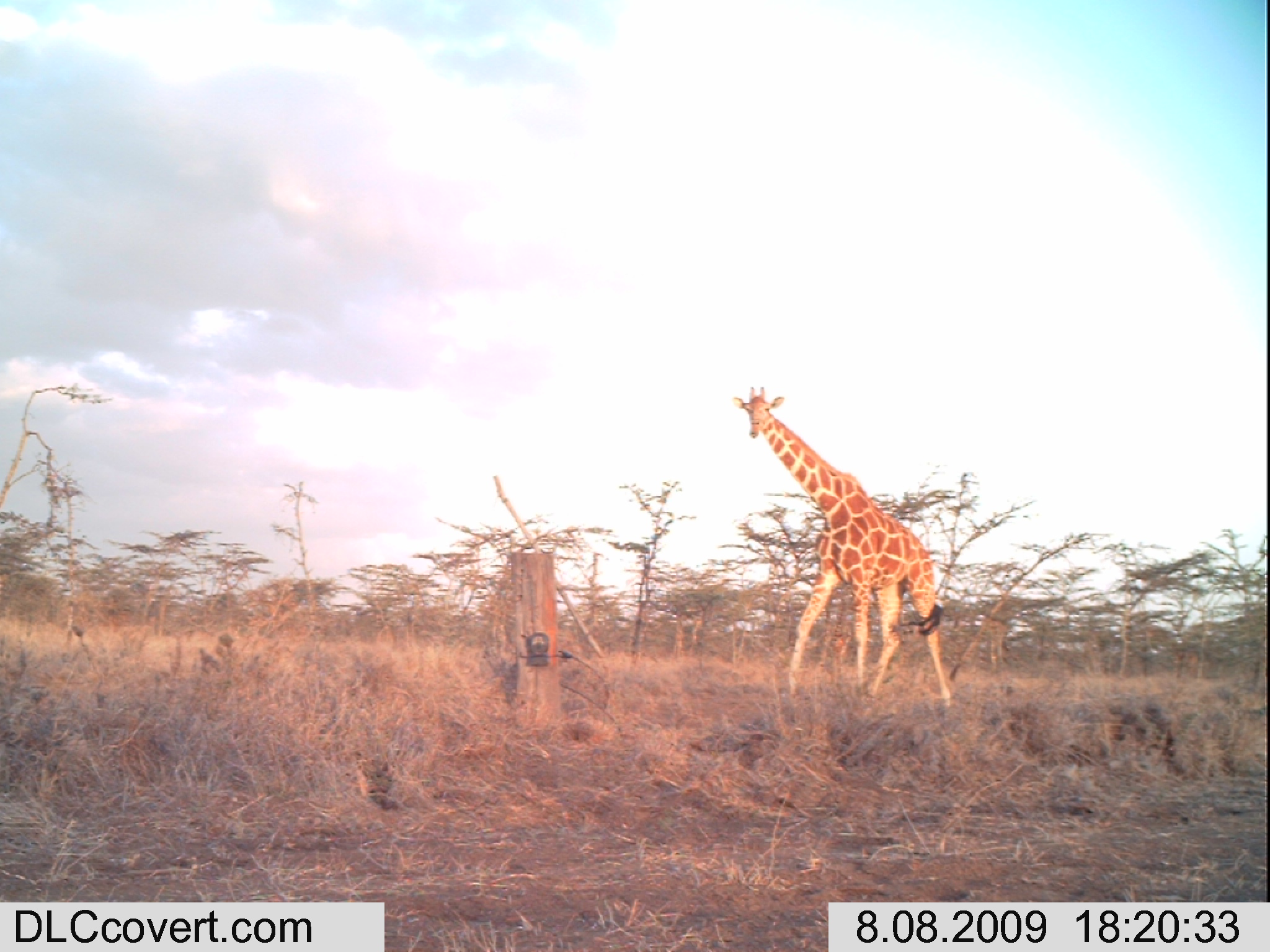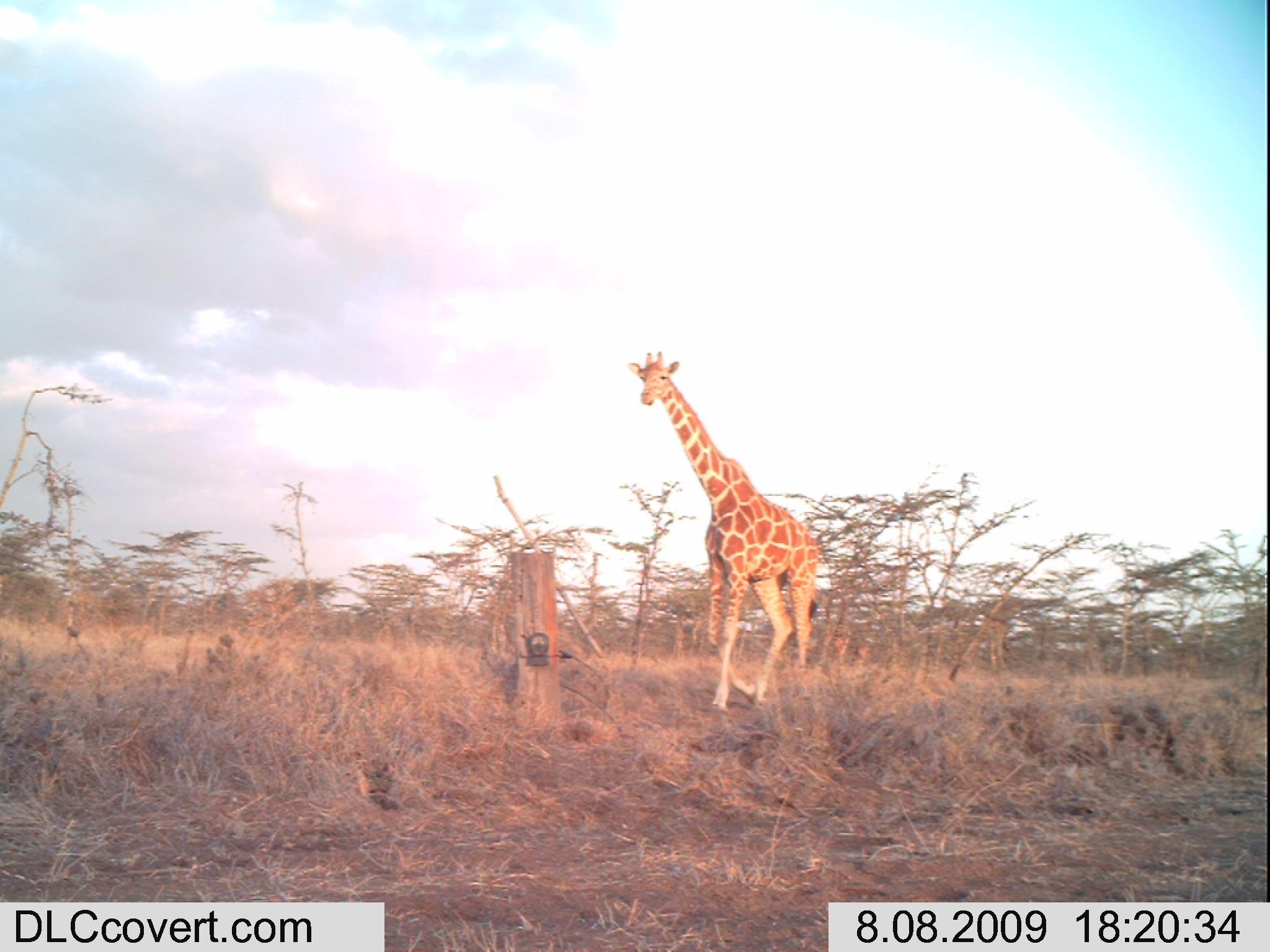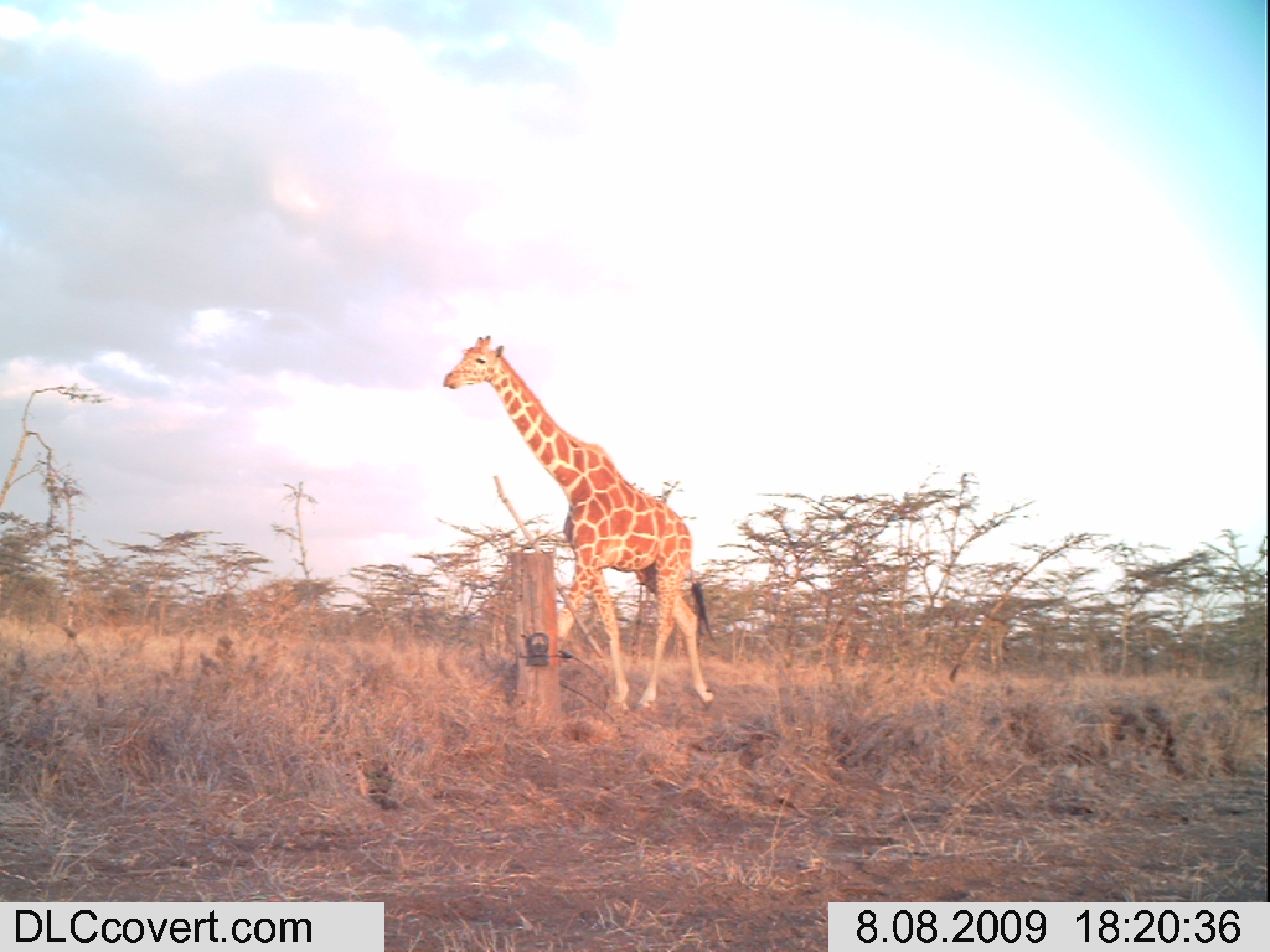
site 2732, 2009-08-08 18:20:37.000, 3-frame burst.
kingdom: Animalia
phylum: Chordata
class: Mammalia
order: Artiodactyla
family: Giraffidae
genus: Giraffa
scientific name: Giraffa camelopardalis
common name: giraffe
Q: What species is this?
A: Giraffa camelopardalis (giraffe).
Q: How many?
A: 2.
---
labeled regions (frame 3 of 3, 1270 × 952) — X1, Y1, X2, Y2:
giraffa camelopardalis: 439, 332, 719, 718